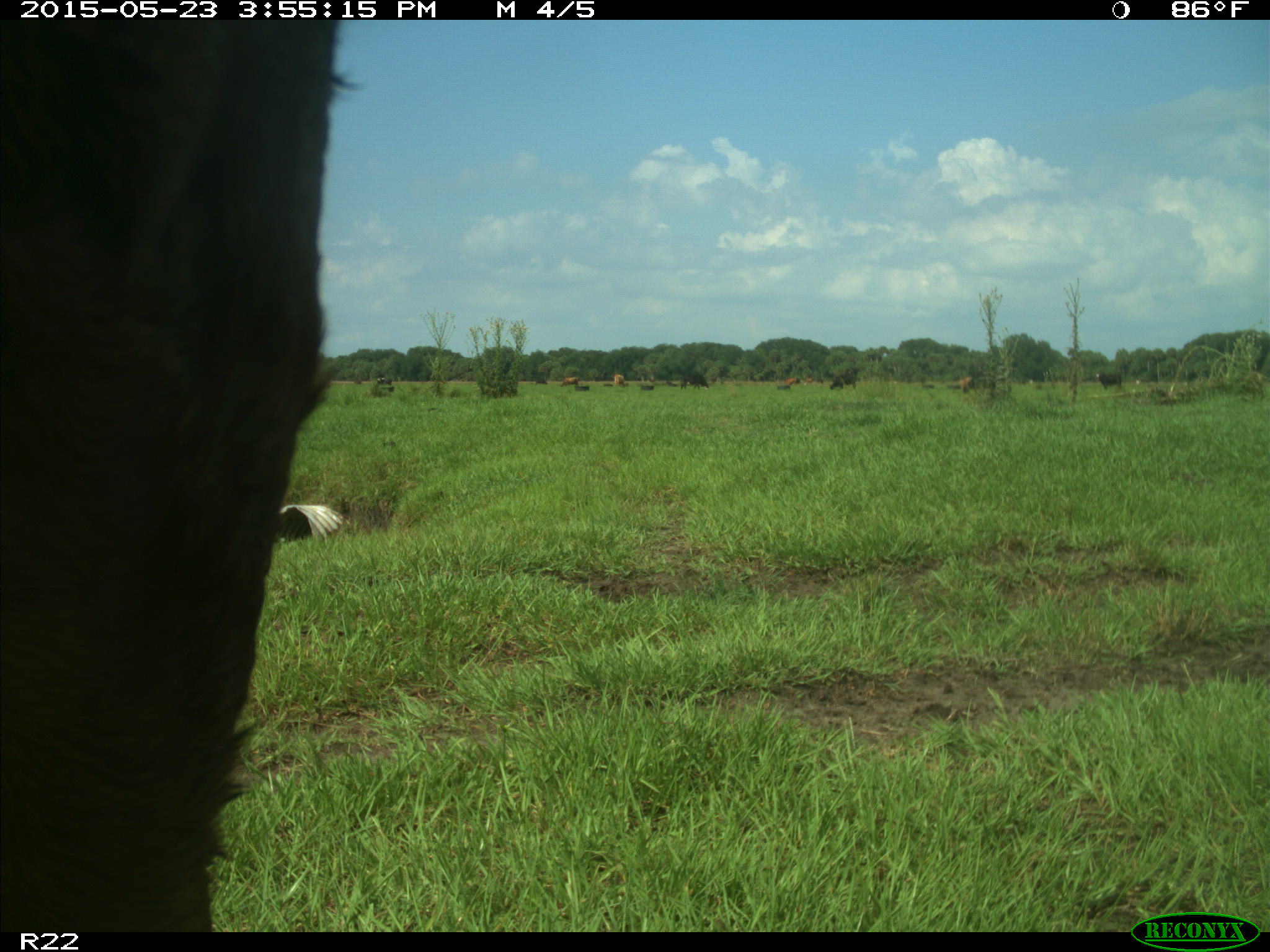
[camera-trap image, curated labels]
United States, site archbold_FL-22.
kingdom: Animalia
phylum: Chordata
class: Mammalia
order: Artiodactyla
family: Bovidae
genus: Bos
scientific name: Bos taurus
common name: domestic cow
Bos taurus (domestic cow).